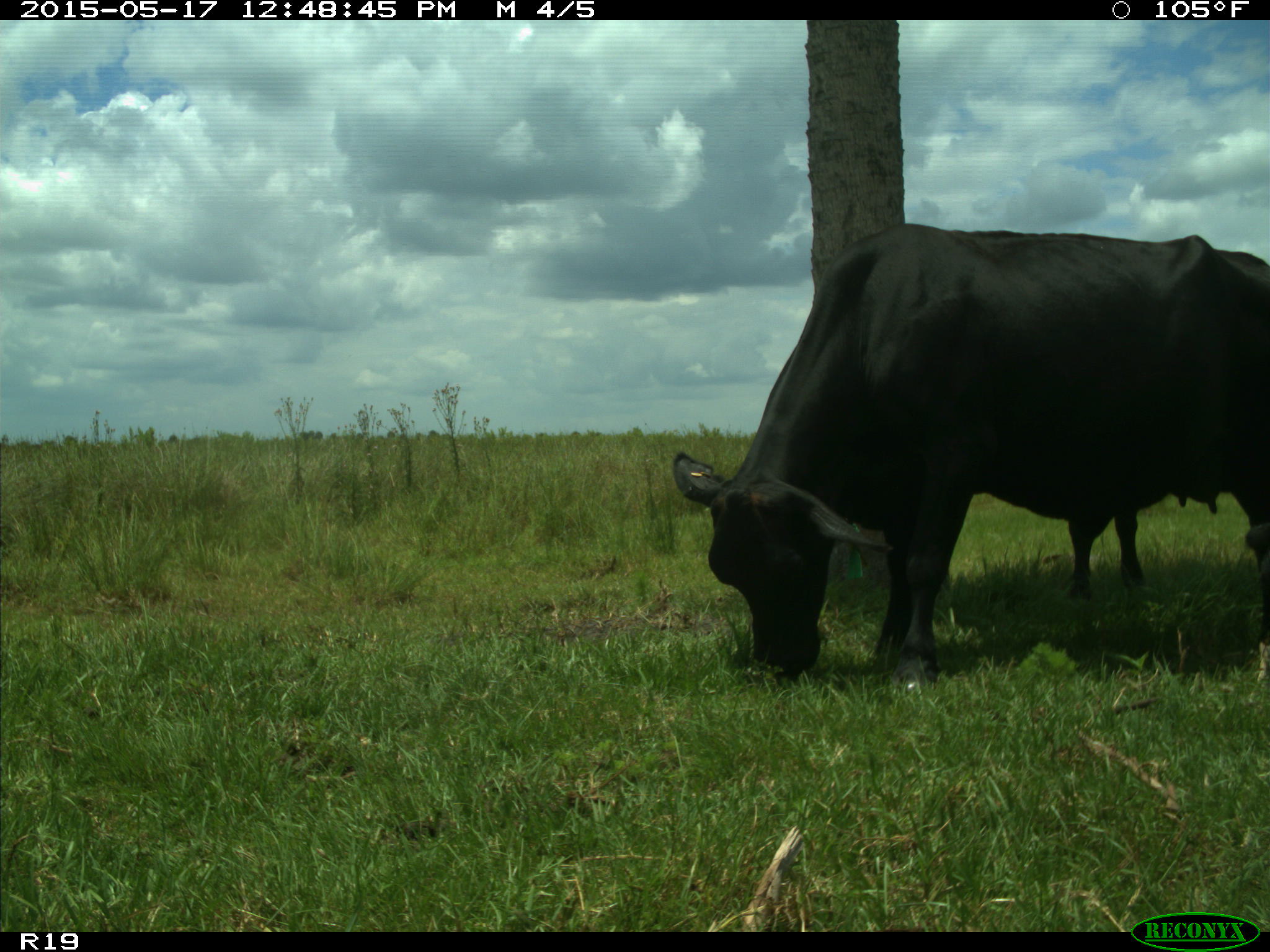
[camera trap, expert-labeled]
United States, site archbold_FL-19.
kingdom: Animalia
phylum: Chordata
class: Mammalia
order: Artiodactyla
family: Bovidae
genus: Bos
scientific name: Bos taurus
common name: domestic cow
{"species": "Bos taurus (domestic cow)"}